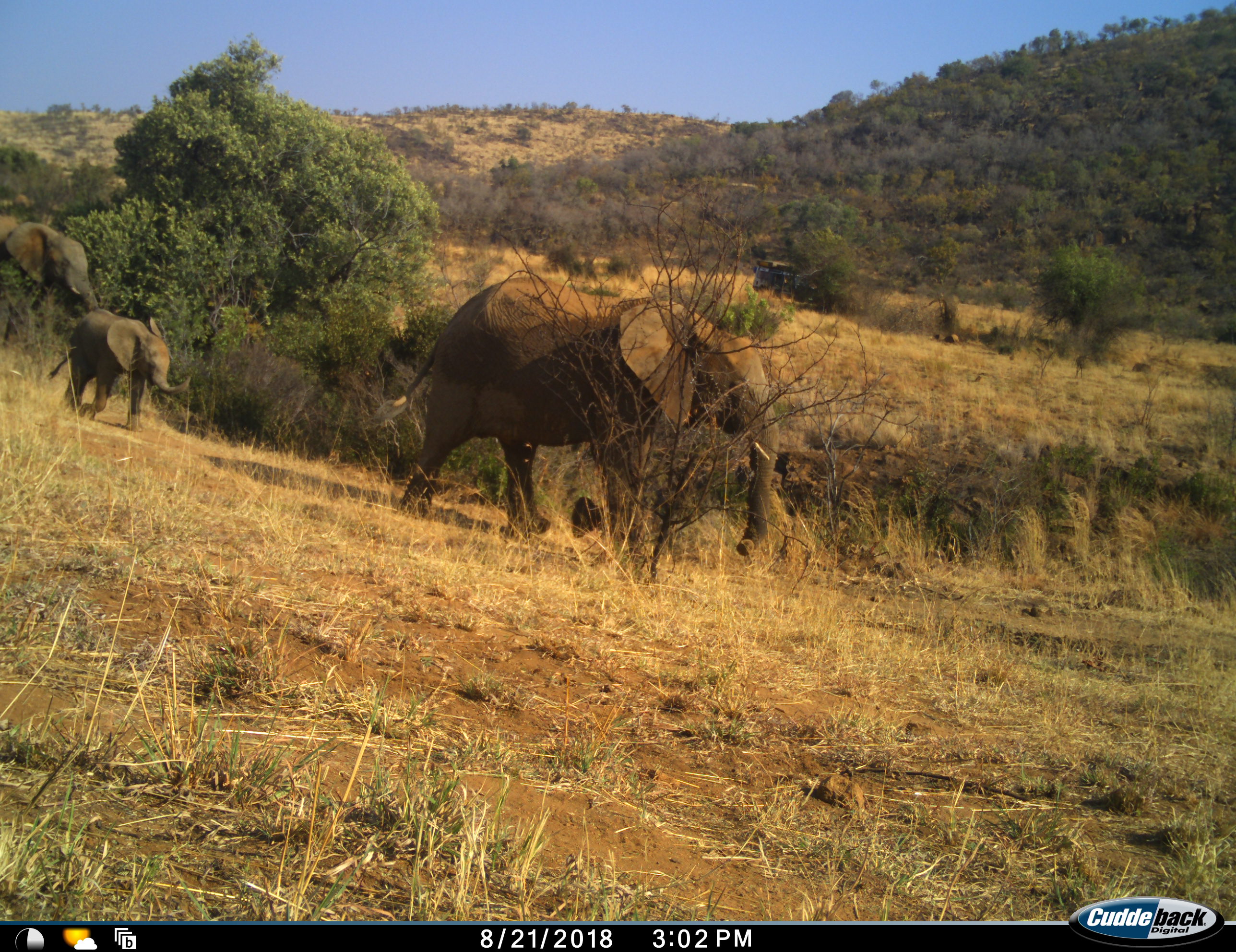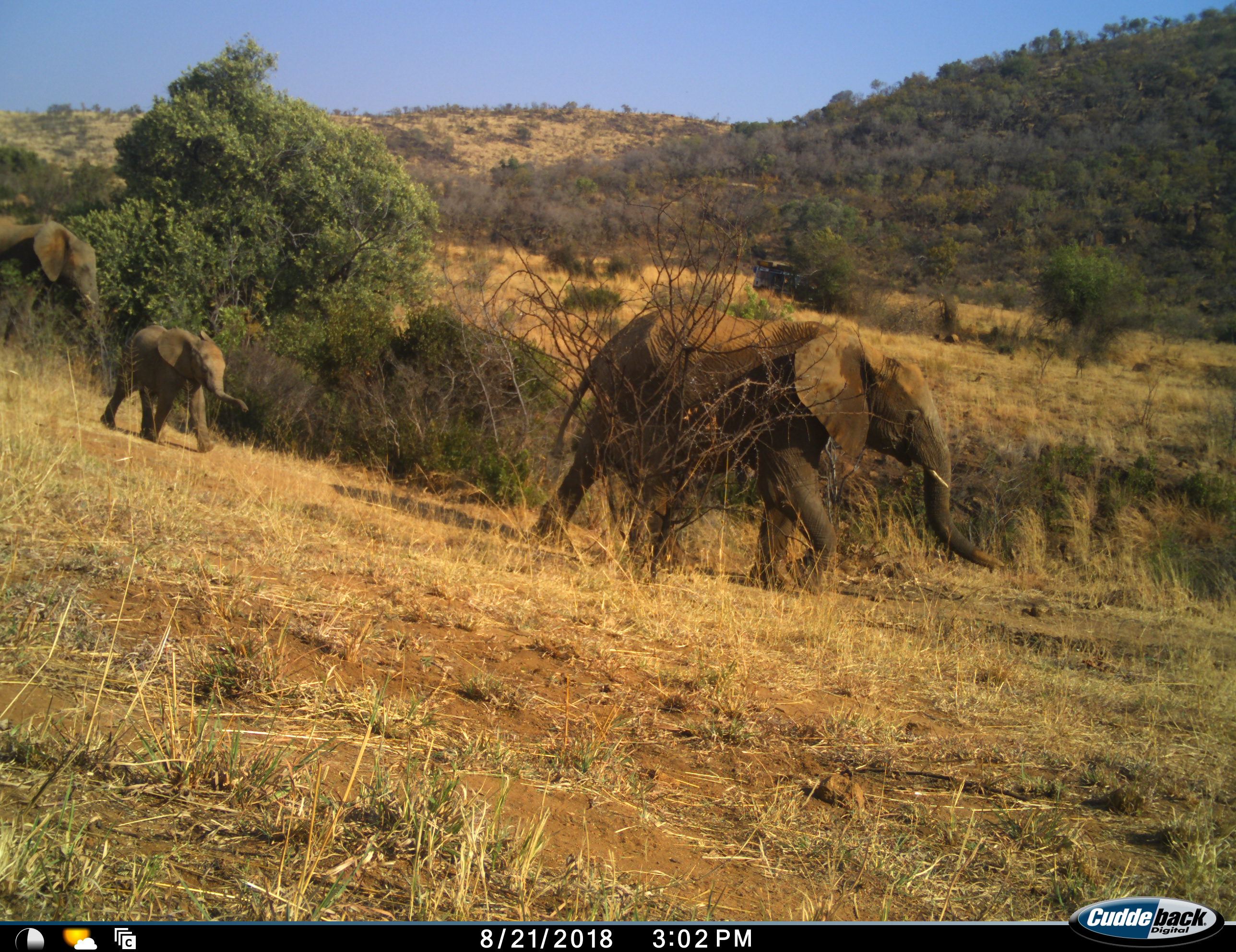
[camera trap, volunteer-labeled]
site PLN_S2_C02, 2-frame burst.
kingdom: Animalia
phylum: Chordata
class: Mammalia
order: Proboscidea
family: Elephantidae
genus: Loxodonta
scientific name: Loxodonta africana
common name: african bush elephant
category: elephant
Elephant (african bush elephant) (Loxodonta africana), count 3. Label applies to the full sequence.